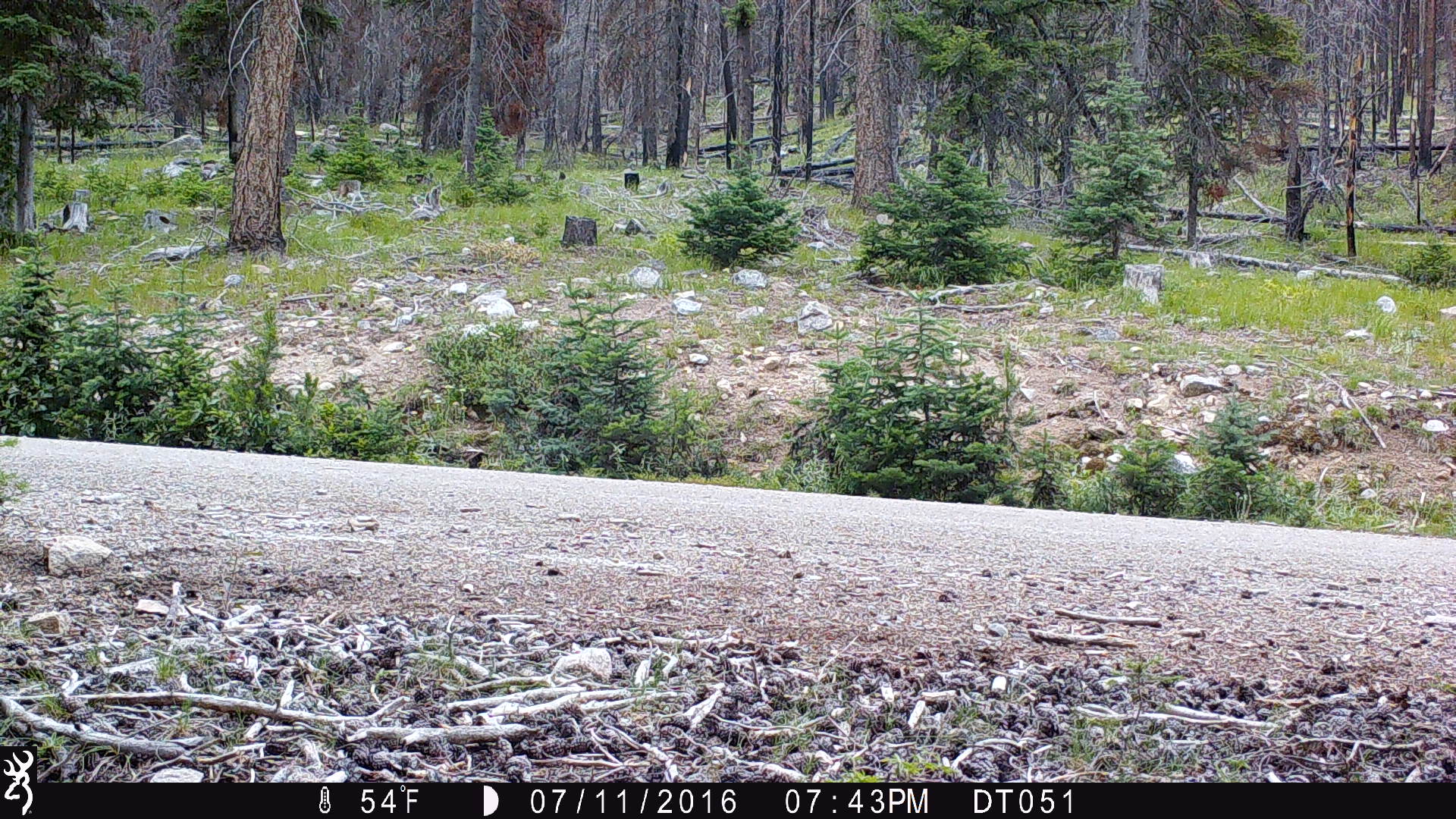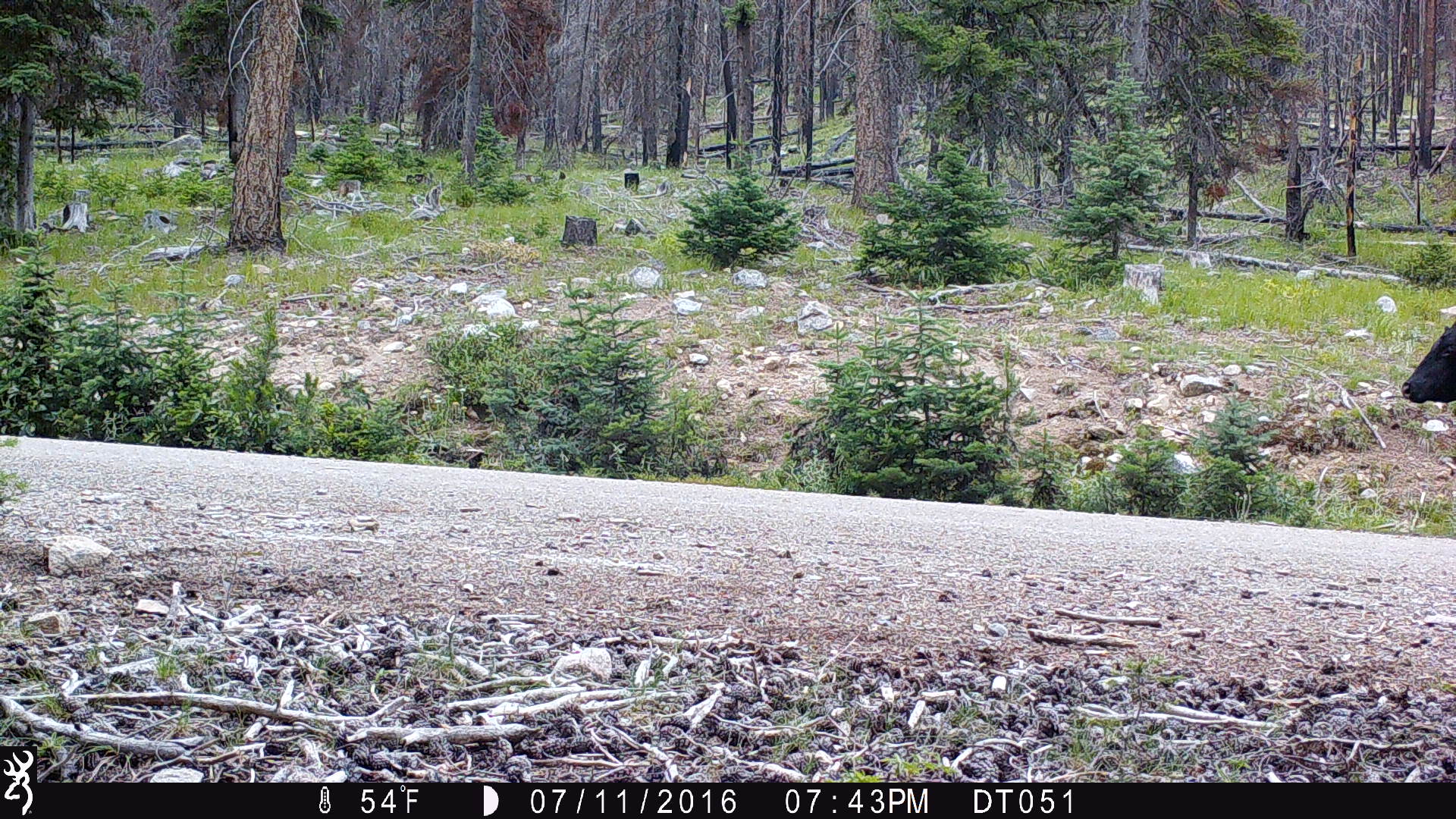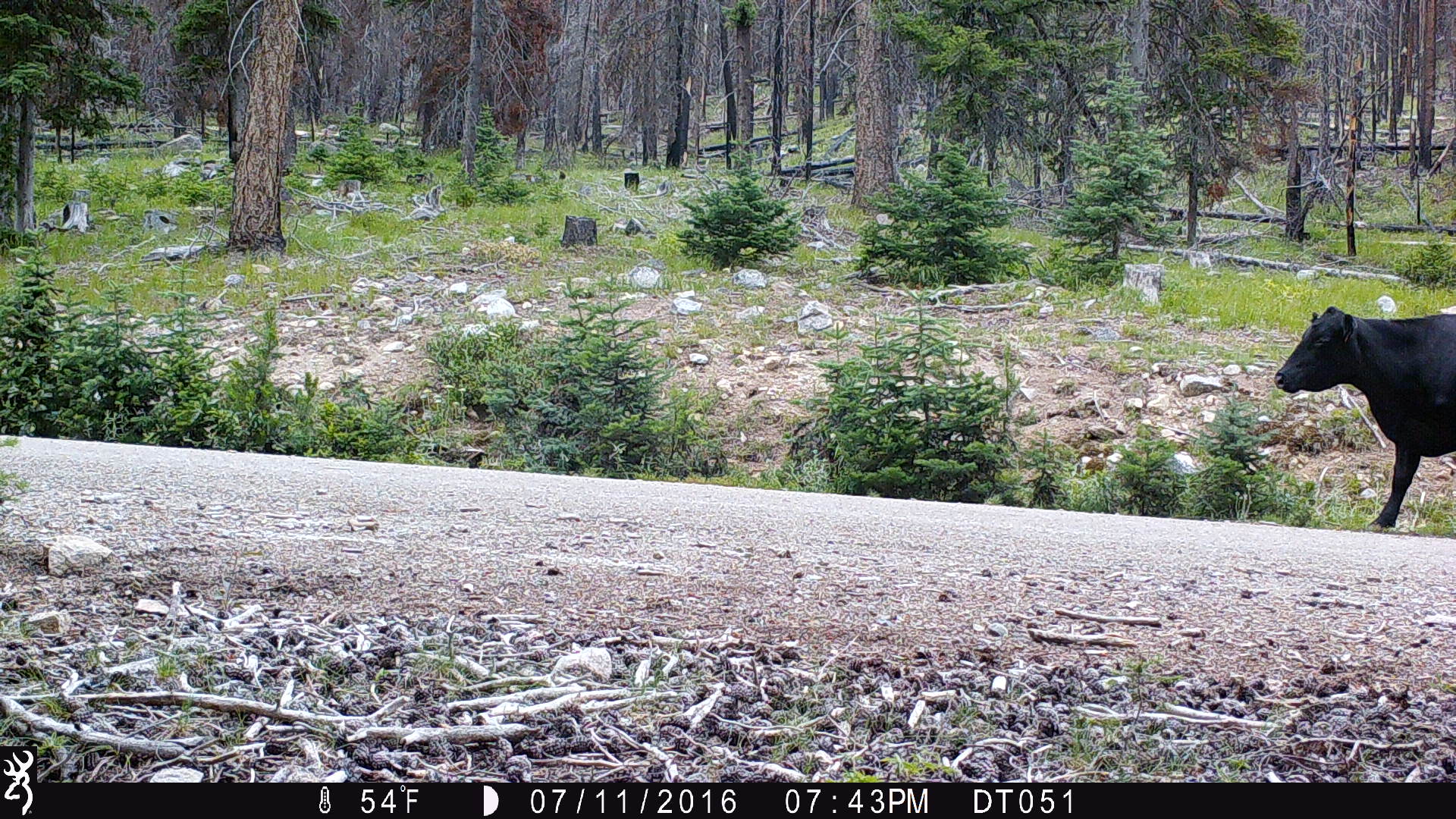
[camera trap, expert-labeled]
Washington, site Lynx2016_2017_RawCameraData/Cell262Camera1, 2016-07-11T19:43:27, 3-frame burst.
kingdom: Animalia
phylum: Chordata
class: Mammalia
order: Artiodactyla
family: Bovidae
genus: Bos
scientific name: Bos taurus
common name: domestic cattle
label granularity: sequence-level